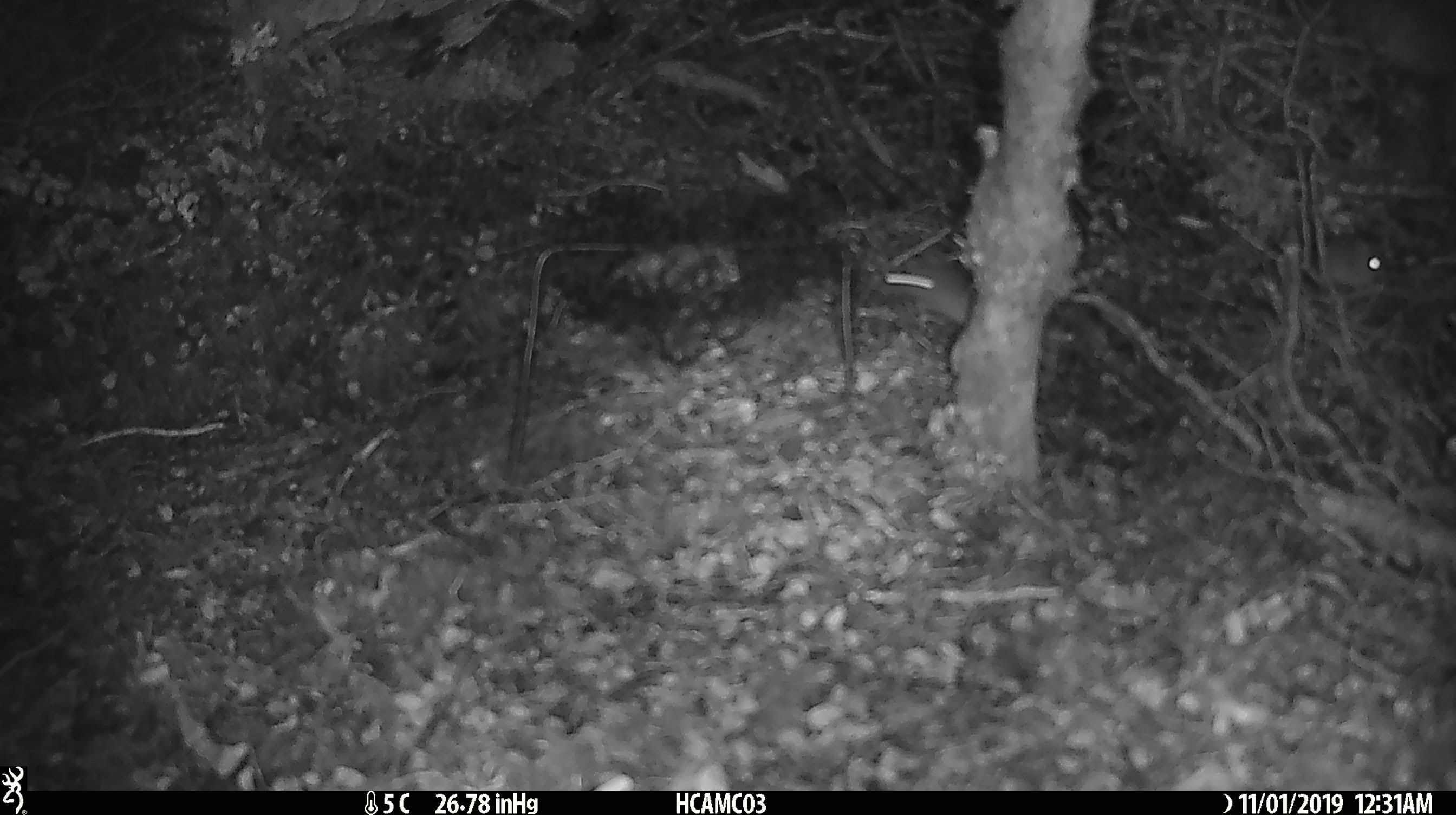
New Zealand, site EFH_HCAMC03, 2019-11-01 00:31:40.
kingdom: Animalia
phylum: Chordata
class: Mammalia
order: Rodentia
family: Muridae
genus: Mus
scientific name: Mus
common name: mouse